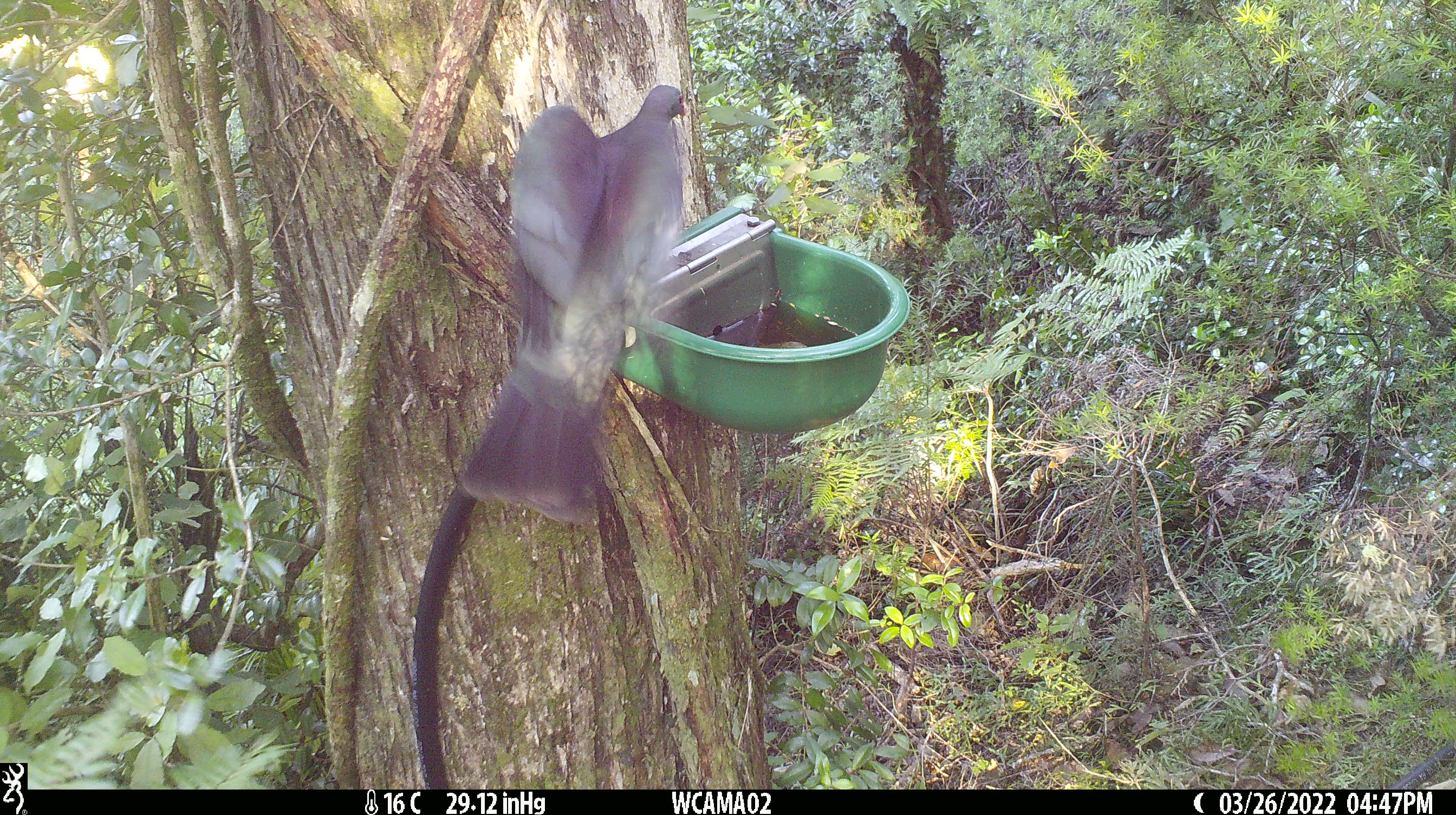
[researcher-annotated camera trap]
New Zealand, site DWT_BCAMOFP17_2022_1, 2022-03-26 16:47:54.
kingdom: Animalia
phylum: Chordata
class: Aves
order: Columbiformes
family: Columbidae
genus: Hemiphaga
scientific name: Hemiphaga novaeseelandiae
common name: new zealand pigeon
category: kereru